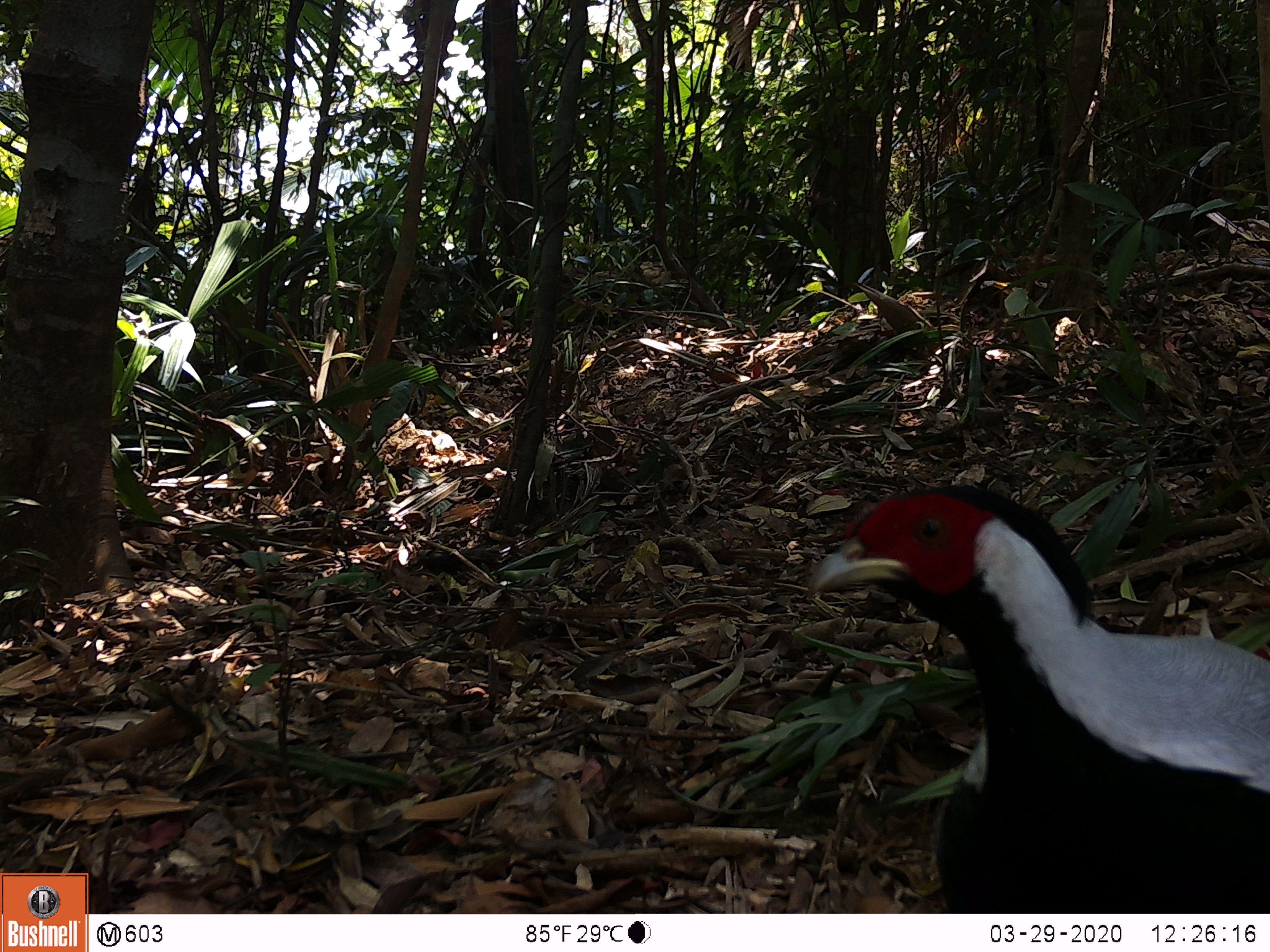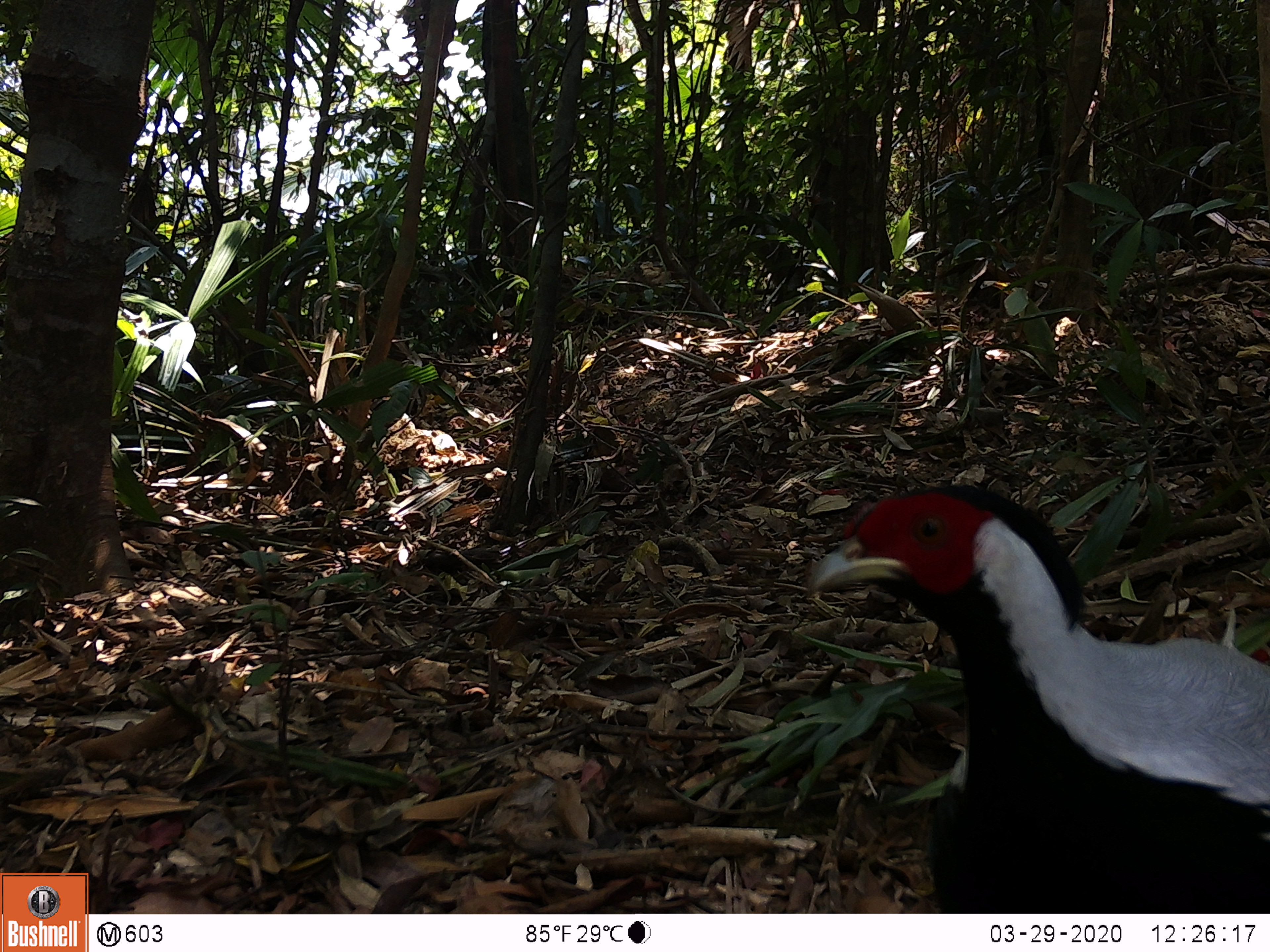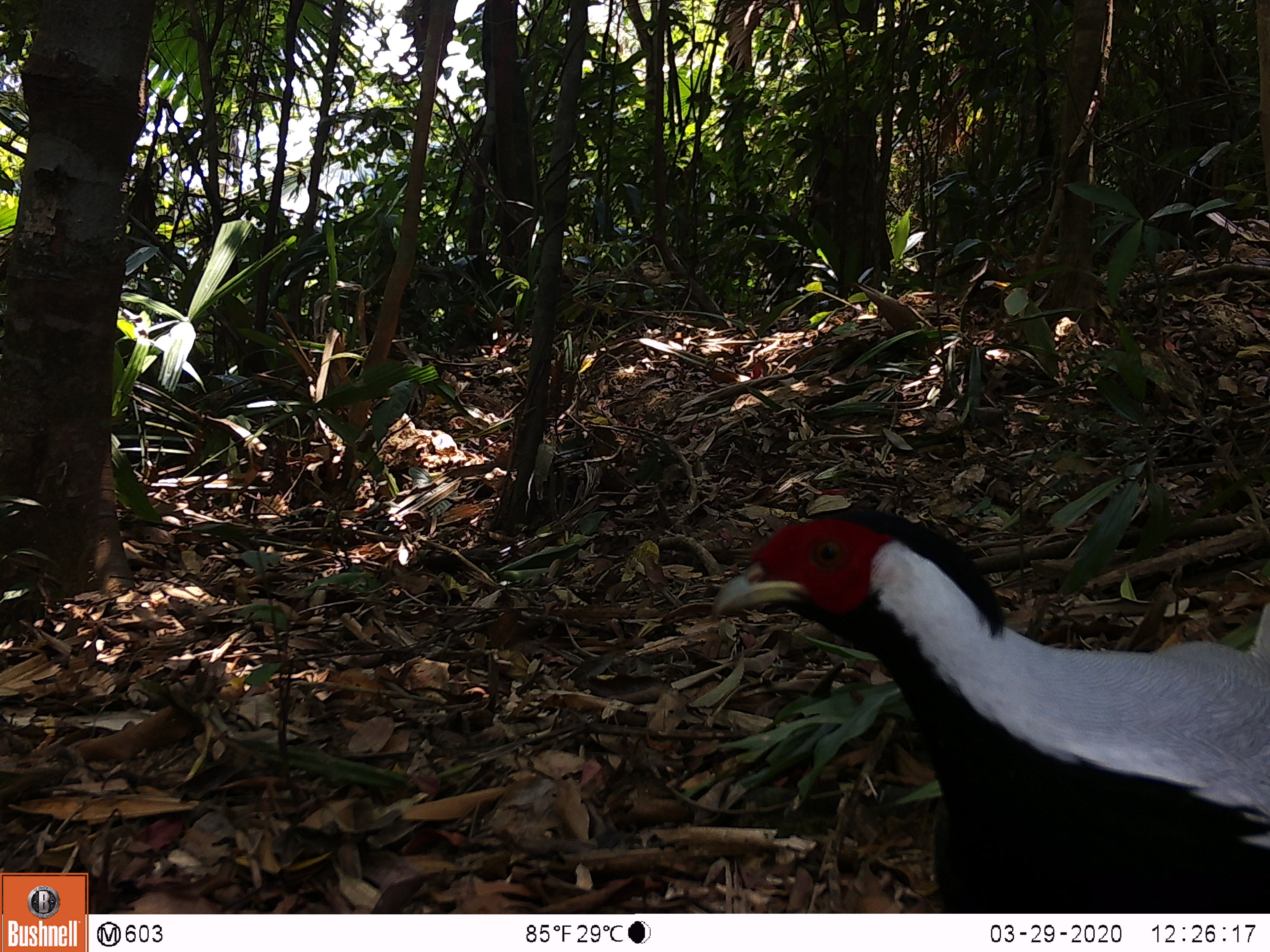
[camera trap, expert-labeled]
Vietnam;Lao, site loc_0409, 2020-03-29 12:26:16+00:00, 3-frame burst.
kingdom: Animalia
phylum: Chordata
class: Aves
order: Galliformes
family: Phasianidae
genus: Lophura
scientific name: Lophura nycthemera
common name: silver pheasant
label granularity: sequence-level